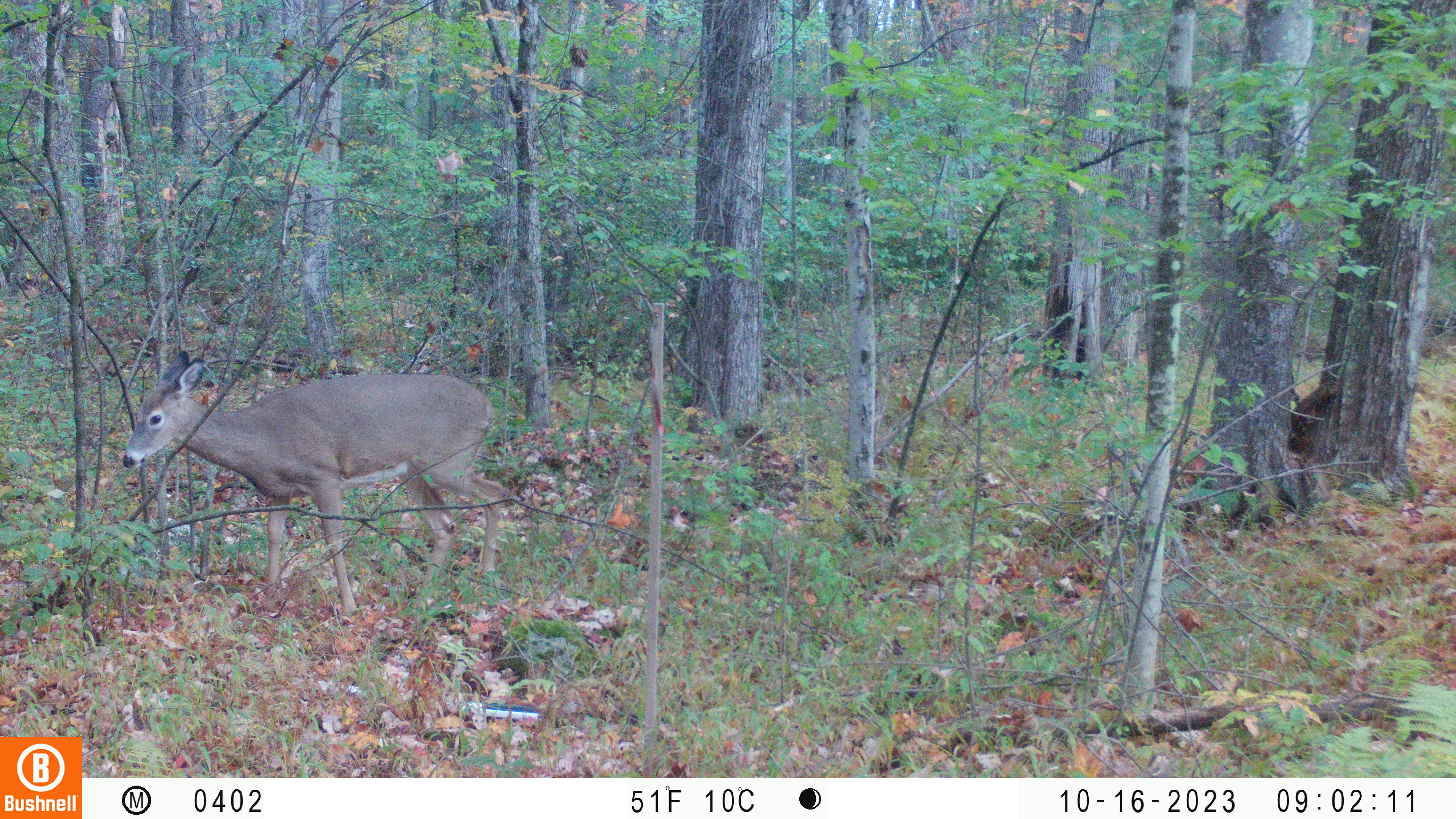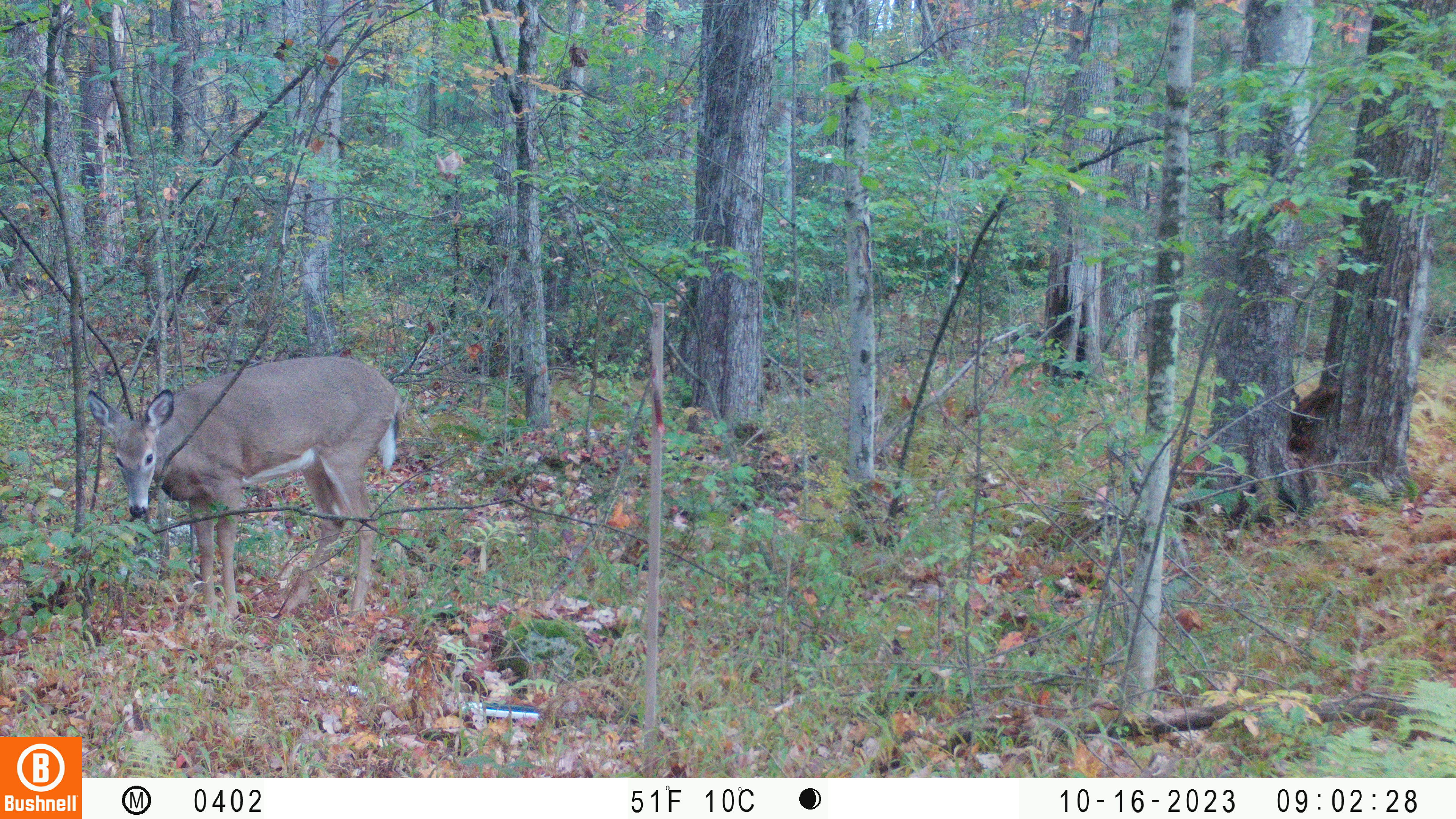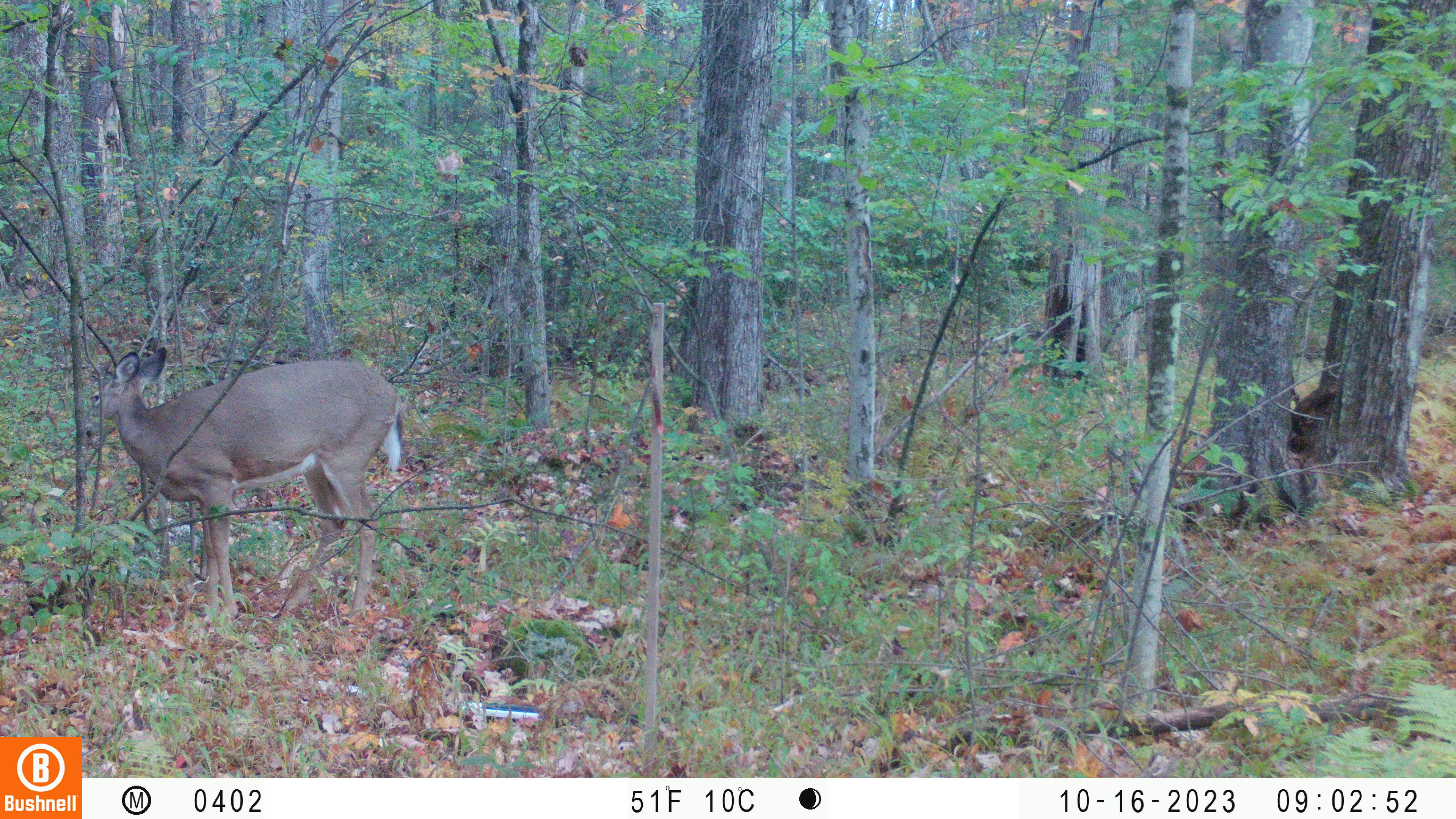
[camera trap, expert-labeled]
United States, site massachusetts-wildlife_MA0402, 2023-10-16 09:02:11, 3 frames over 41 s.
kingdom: Animalia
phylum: Chordata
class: Mammalia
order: Artiodactyla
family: Cervidae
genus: Odocoileus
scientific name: Odocoileus virginianus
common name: white-tailed deer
White-tailed deer (Odocoileus virginianus).